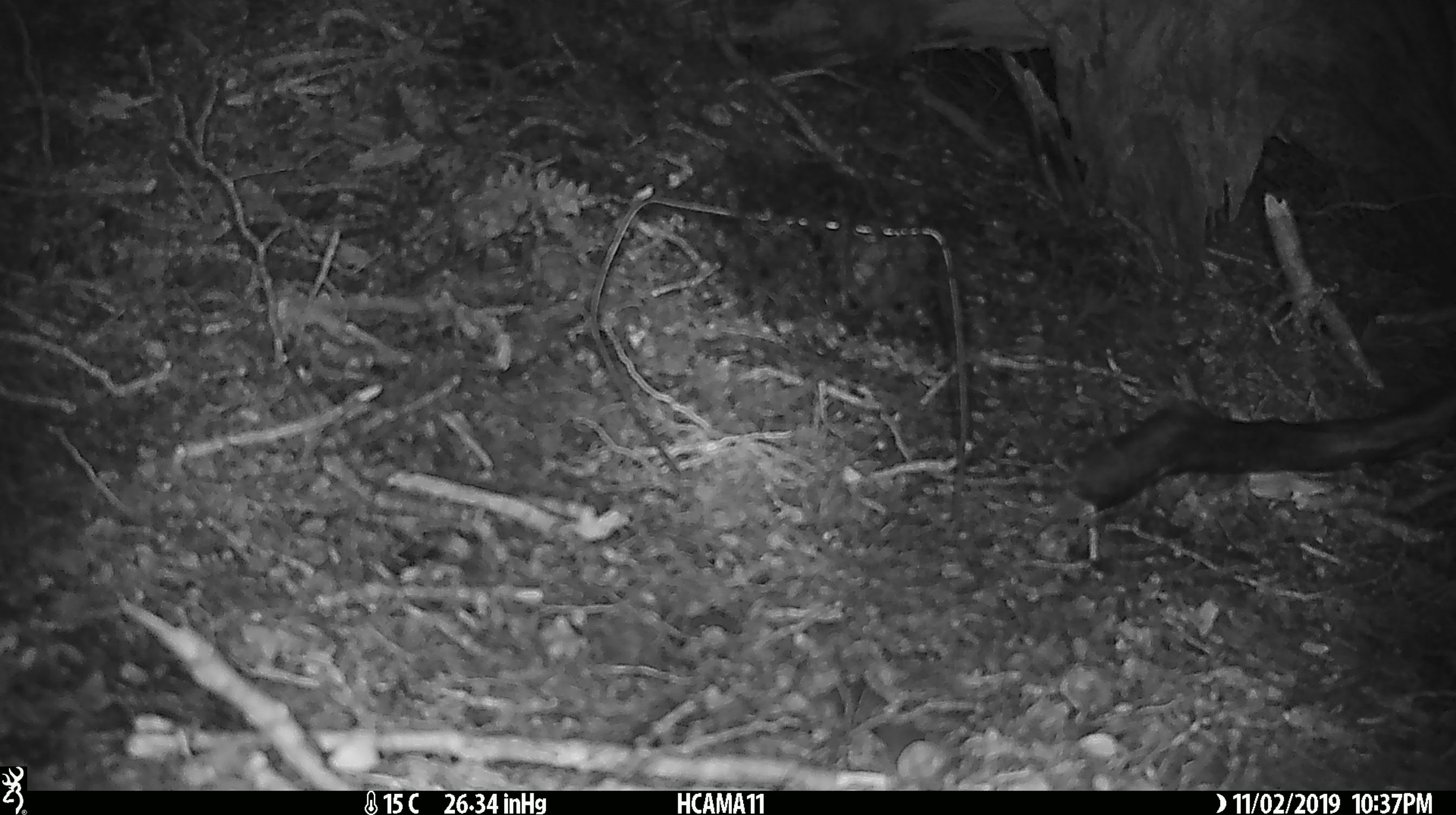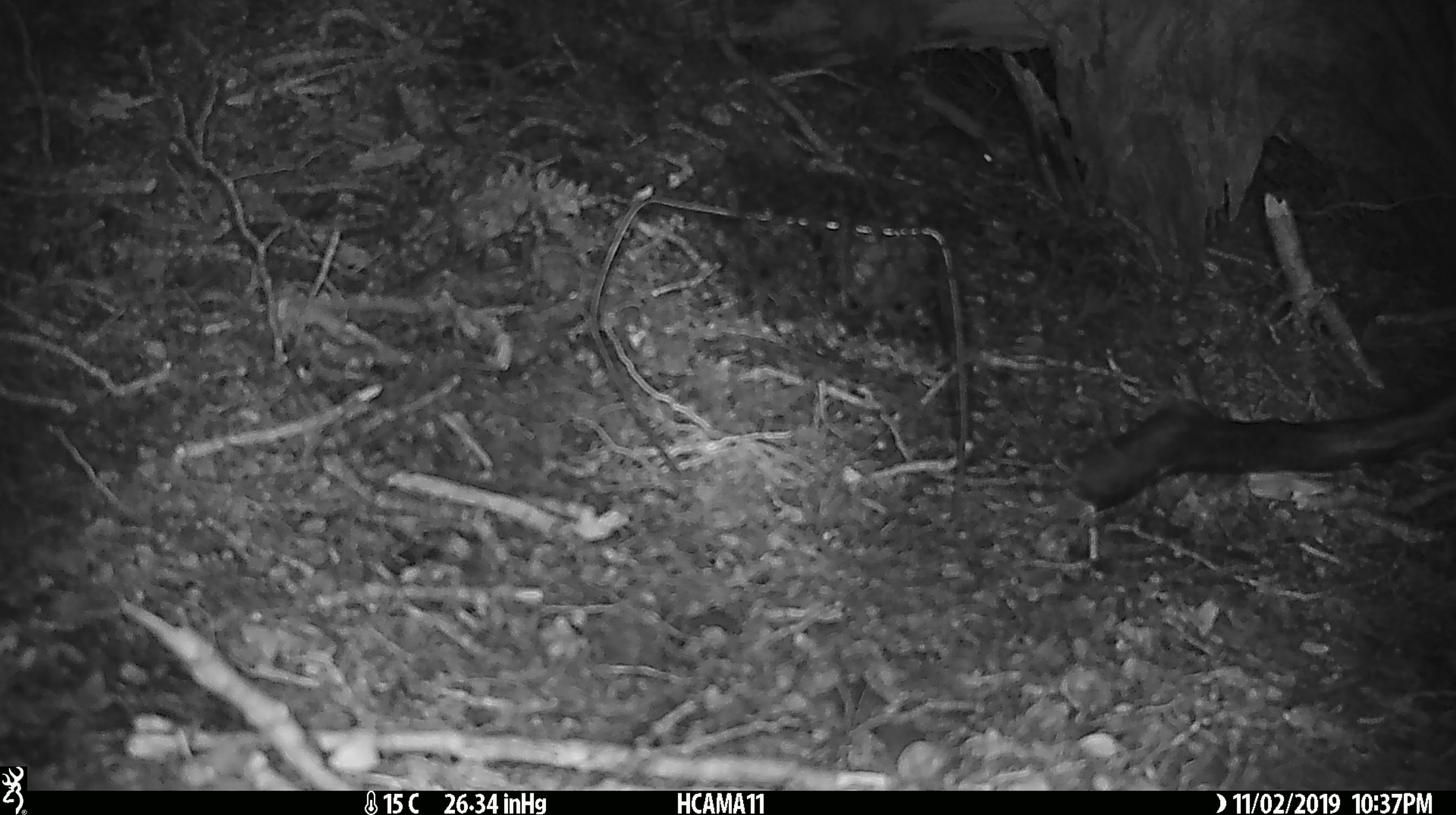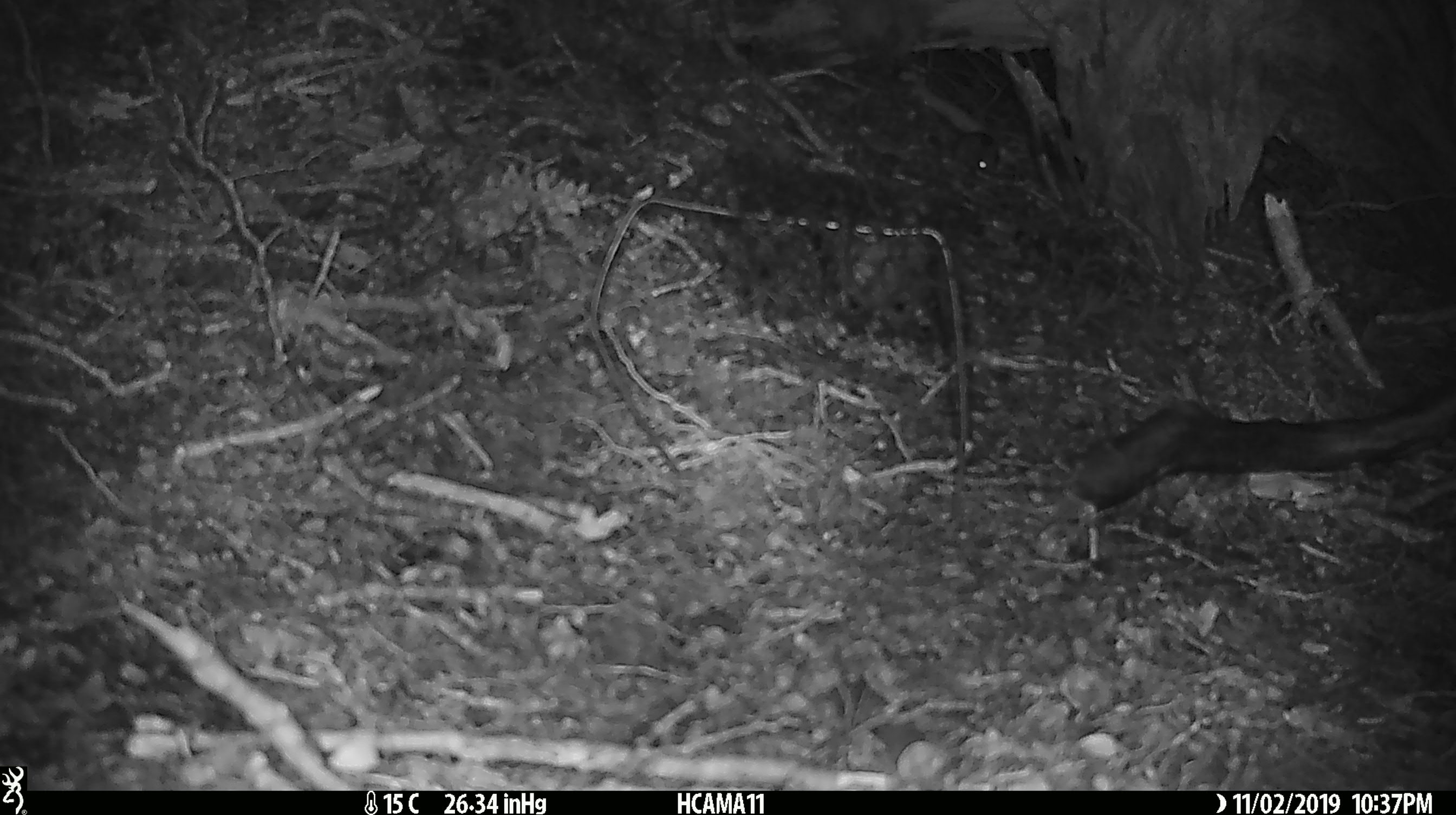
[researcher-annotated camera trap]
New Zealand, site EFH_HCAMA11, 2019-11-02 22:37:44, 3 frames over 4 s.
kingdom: Animalia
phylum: Chordata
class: Mammalia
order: Rodentia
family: Muridae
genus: Mus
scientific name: Mus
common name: mouse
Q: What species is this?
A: Mouse (Mus).